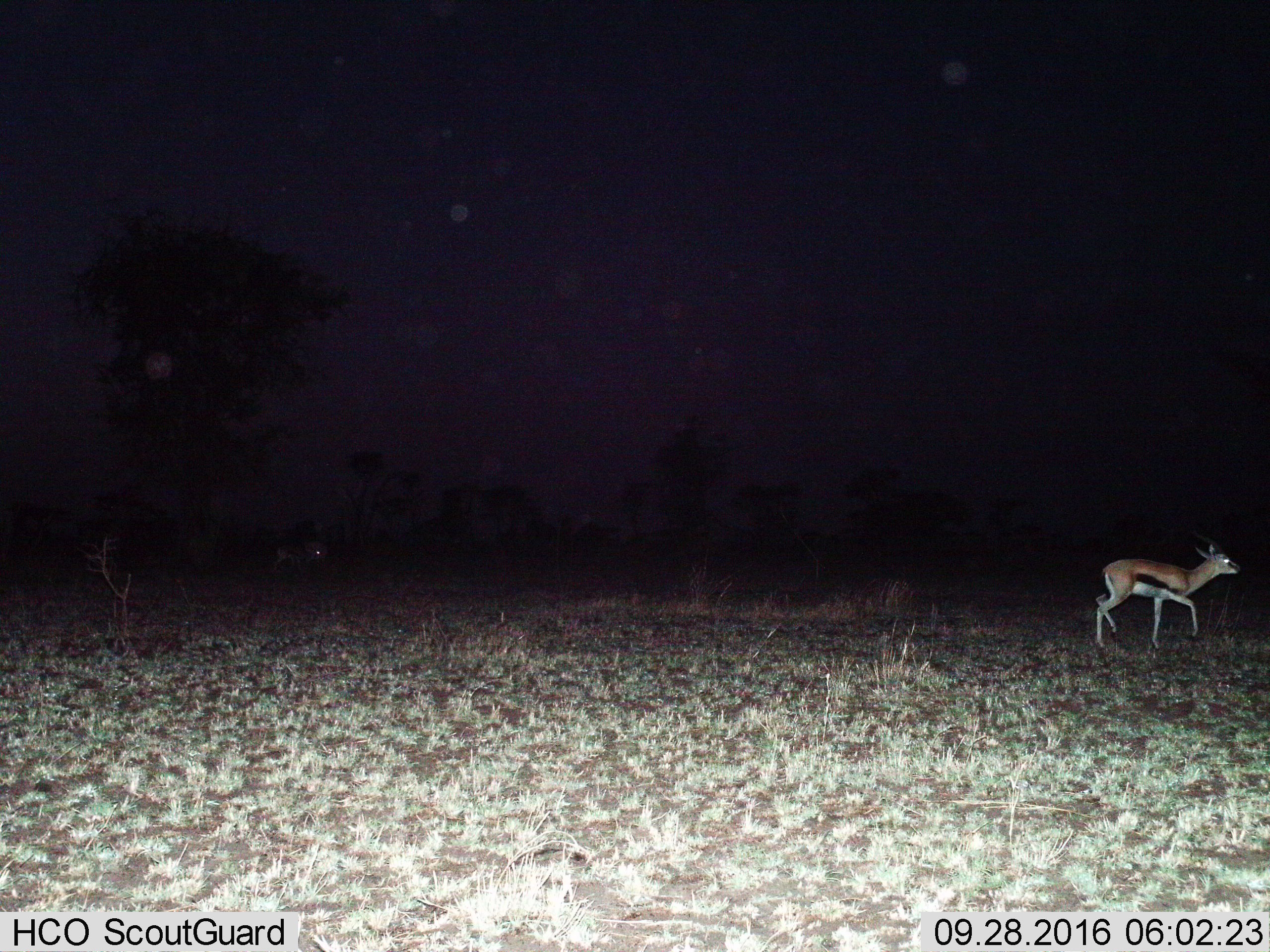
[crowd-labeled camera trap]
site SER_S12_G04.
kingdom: Animalia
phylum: Chordata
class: Mammalia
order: Artiodactyla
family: Bovidae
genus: Eudorcas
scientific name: Eudorcas thomsonii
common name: thomson's gazelle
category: gazellethomsons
Gazellethomsons (thomson's gazelle) (Eudorcas thomsonii), count 1. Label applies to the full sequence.